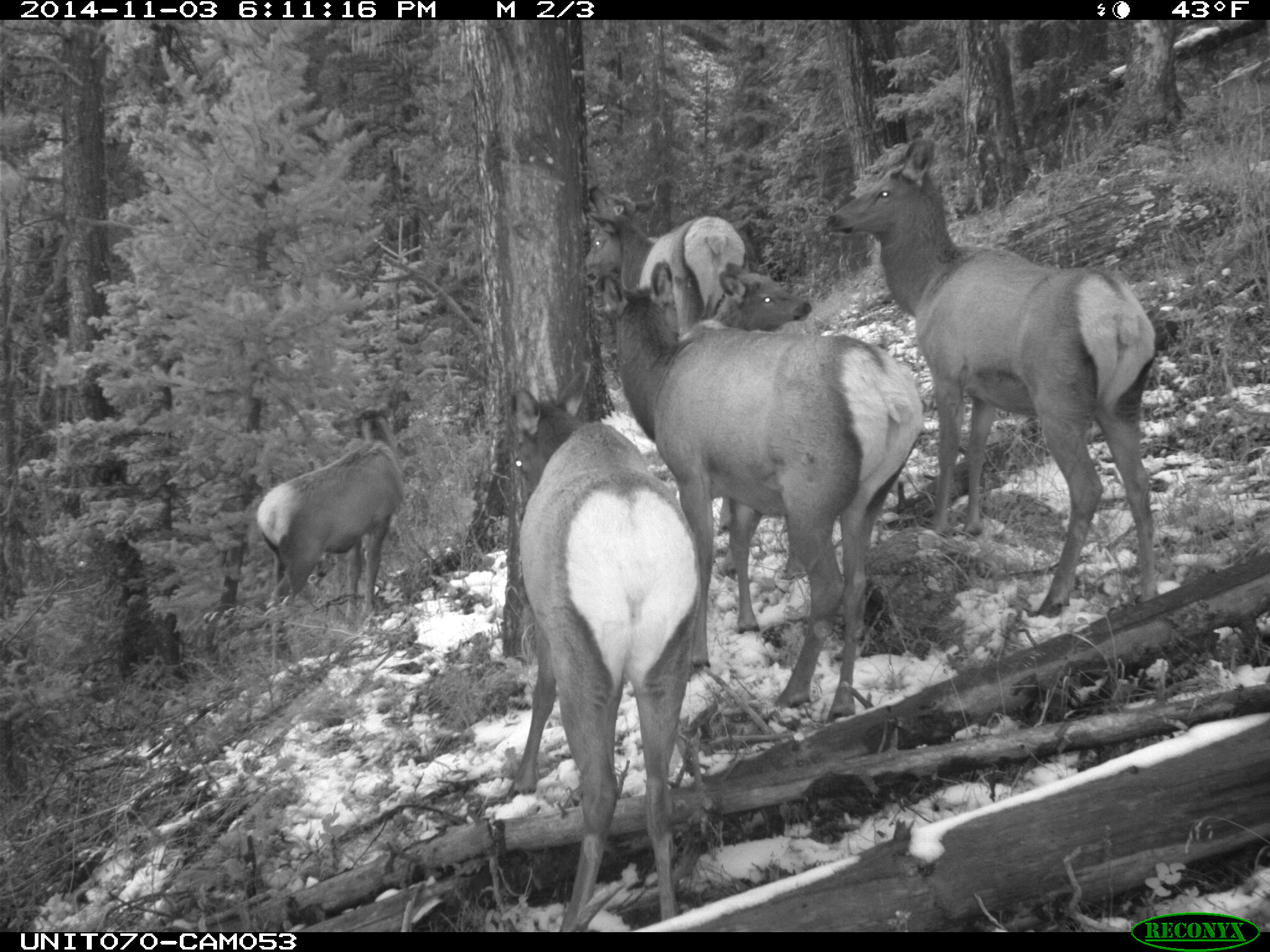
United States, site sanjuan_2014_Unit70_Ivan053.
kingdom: Animalia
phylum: Chordata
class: Mammalia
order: Artiodactyla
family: Cervidae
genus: Cervus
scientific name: Cervus elaphus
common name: red deer